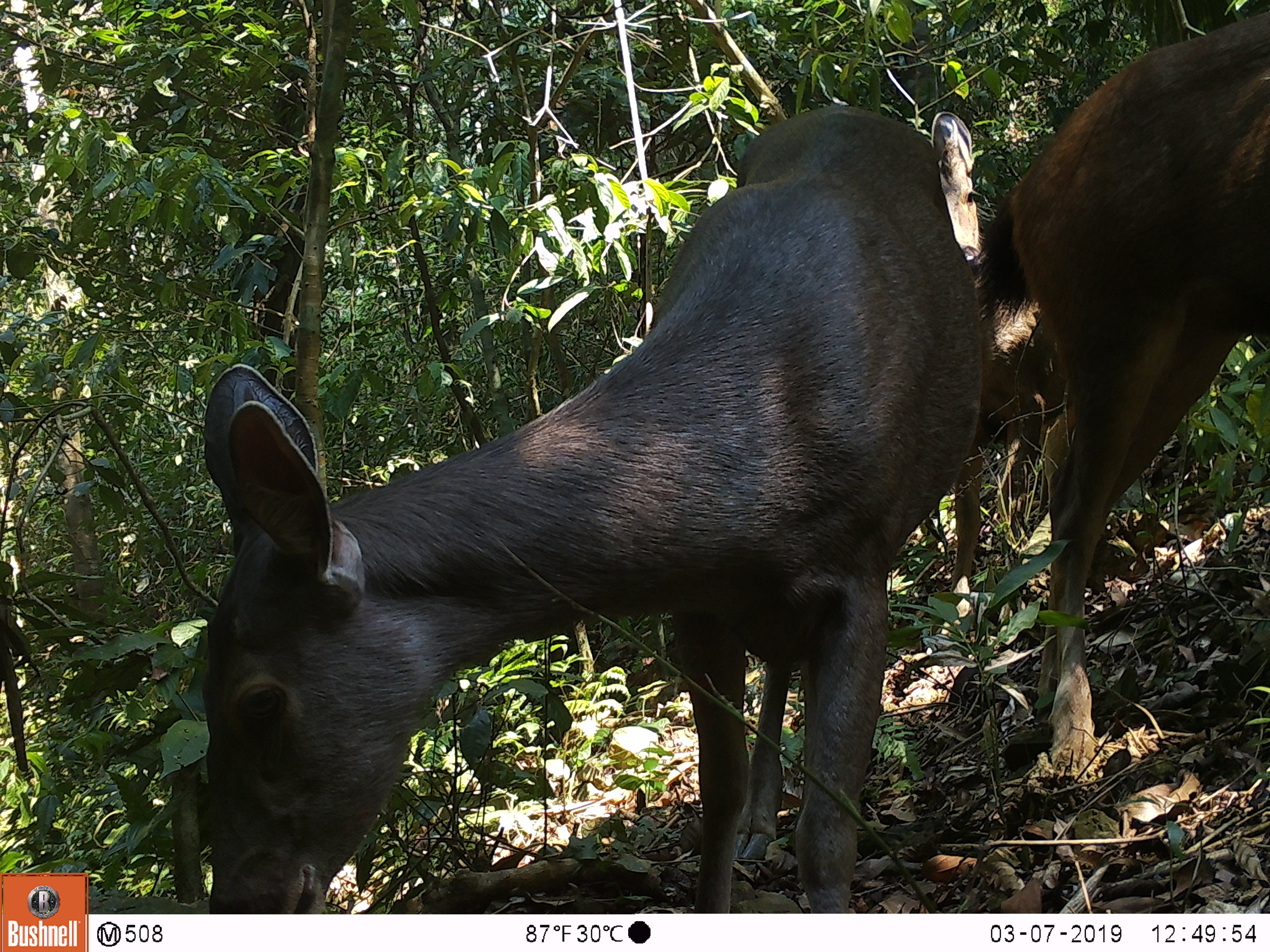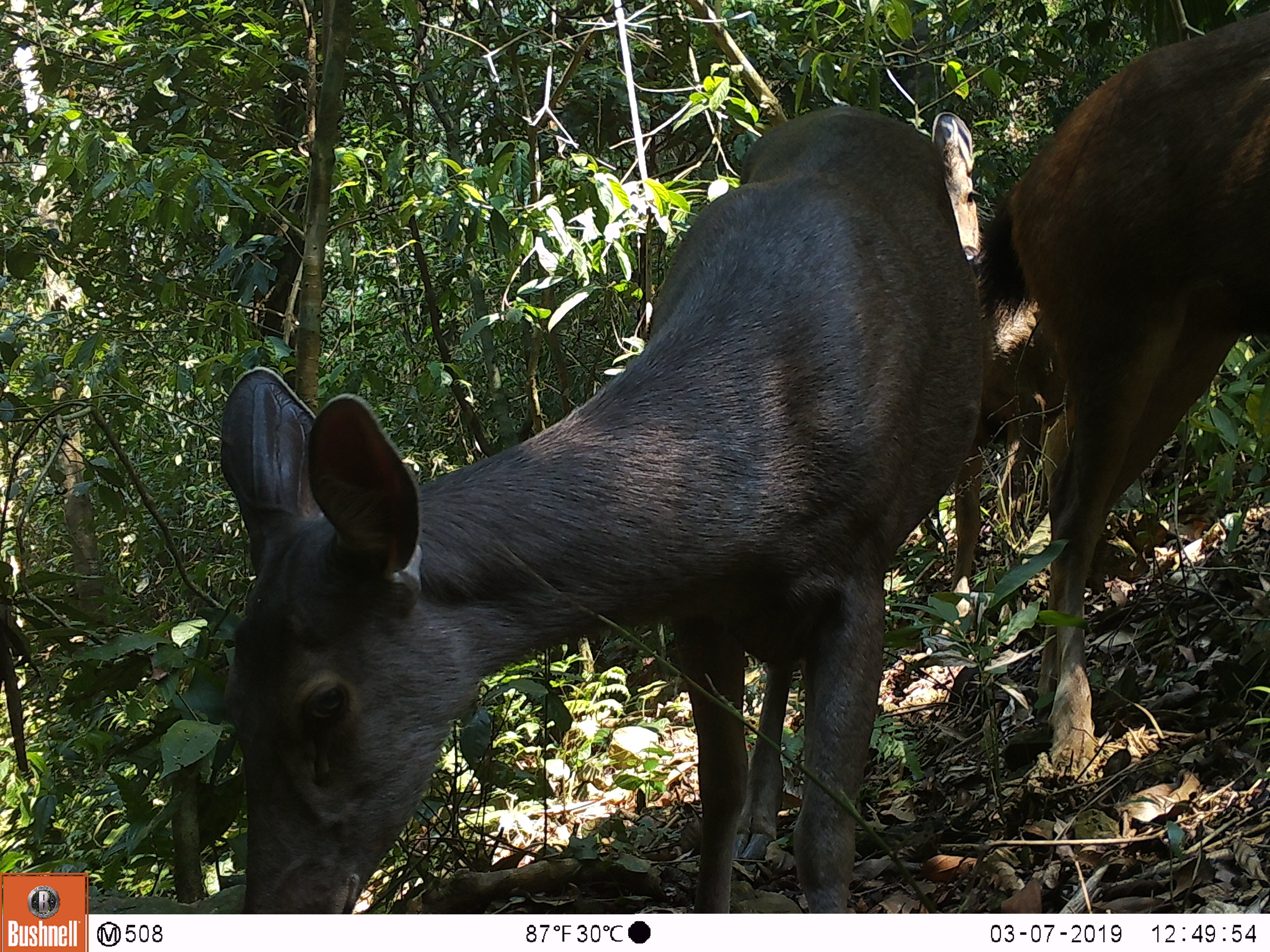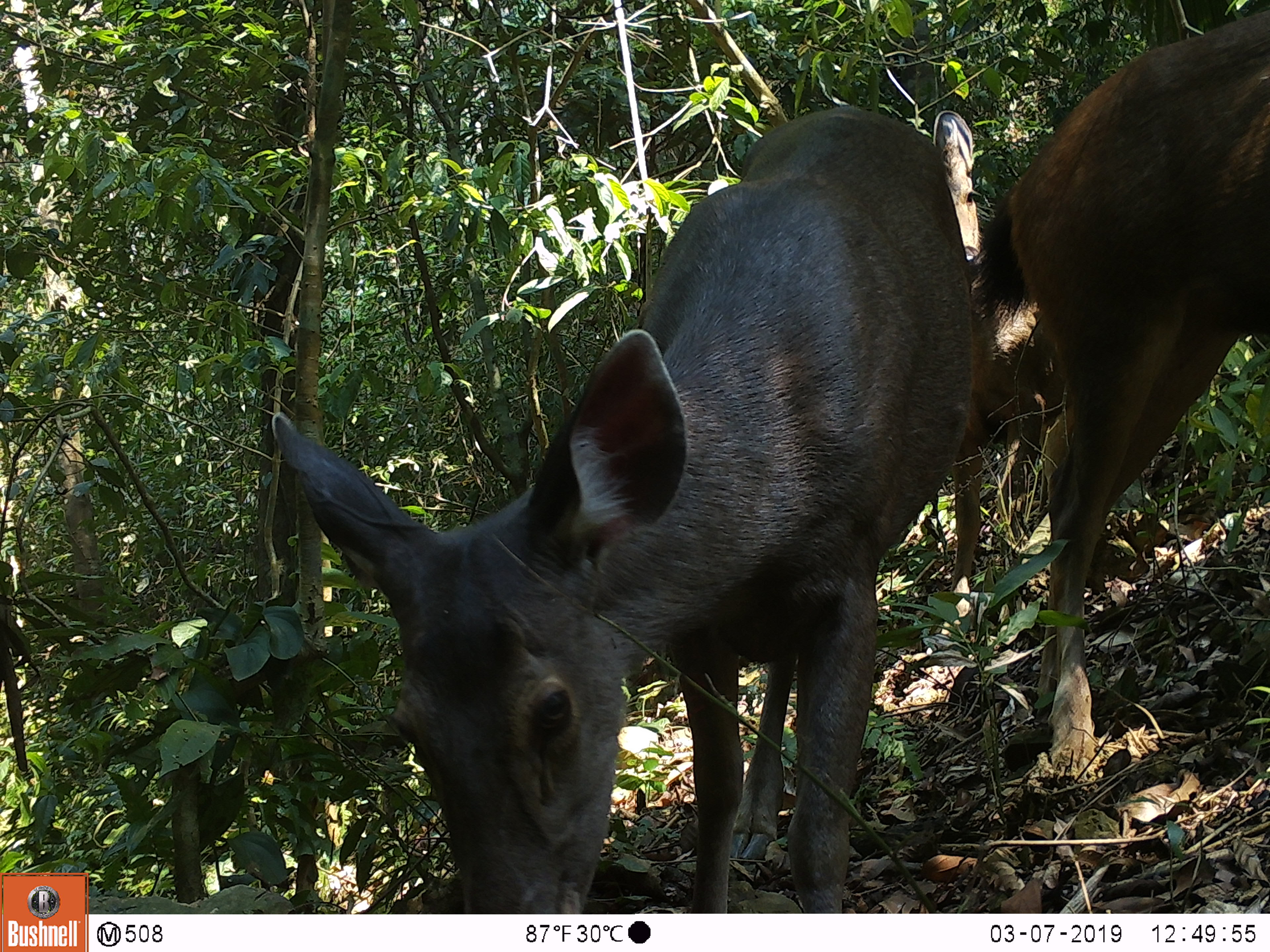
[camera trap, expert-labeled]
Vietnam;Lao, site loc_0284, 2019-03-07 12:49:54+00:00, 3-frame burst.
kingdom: Animalia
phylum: Chordata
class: Mammalia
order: Artiodactyla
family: Cervidae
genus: Rusa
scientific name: Rusa unicolor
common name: sambar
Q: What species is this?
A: Sambar (Rusa unicolor).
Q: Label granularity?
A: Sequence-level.